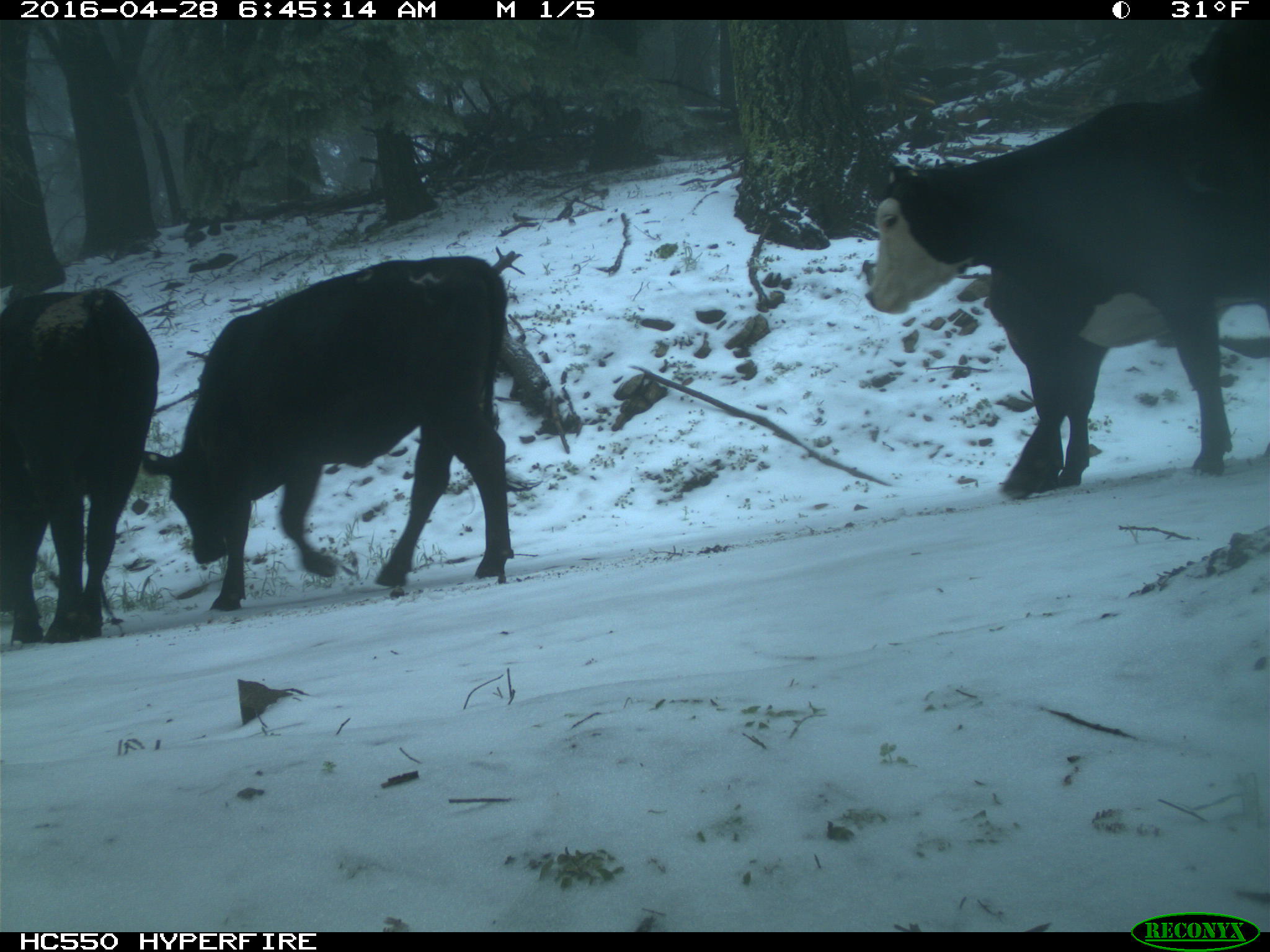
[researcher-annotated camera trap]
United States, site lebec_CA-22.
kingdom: Animalia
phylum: Chordata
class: Mammalia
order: Artiodactyla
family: Bovidae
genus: Bos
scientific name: Bos taurus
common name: domestic cow